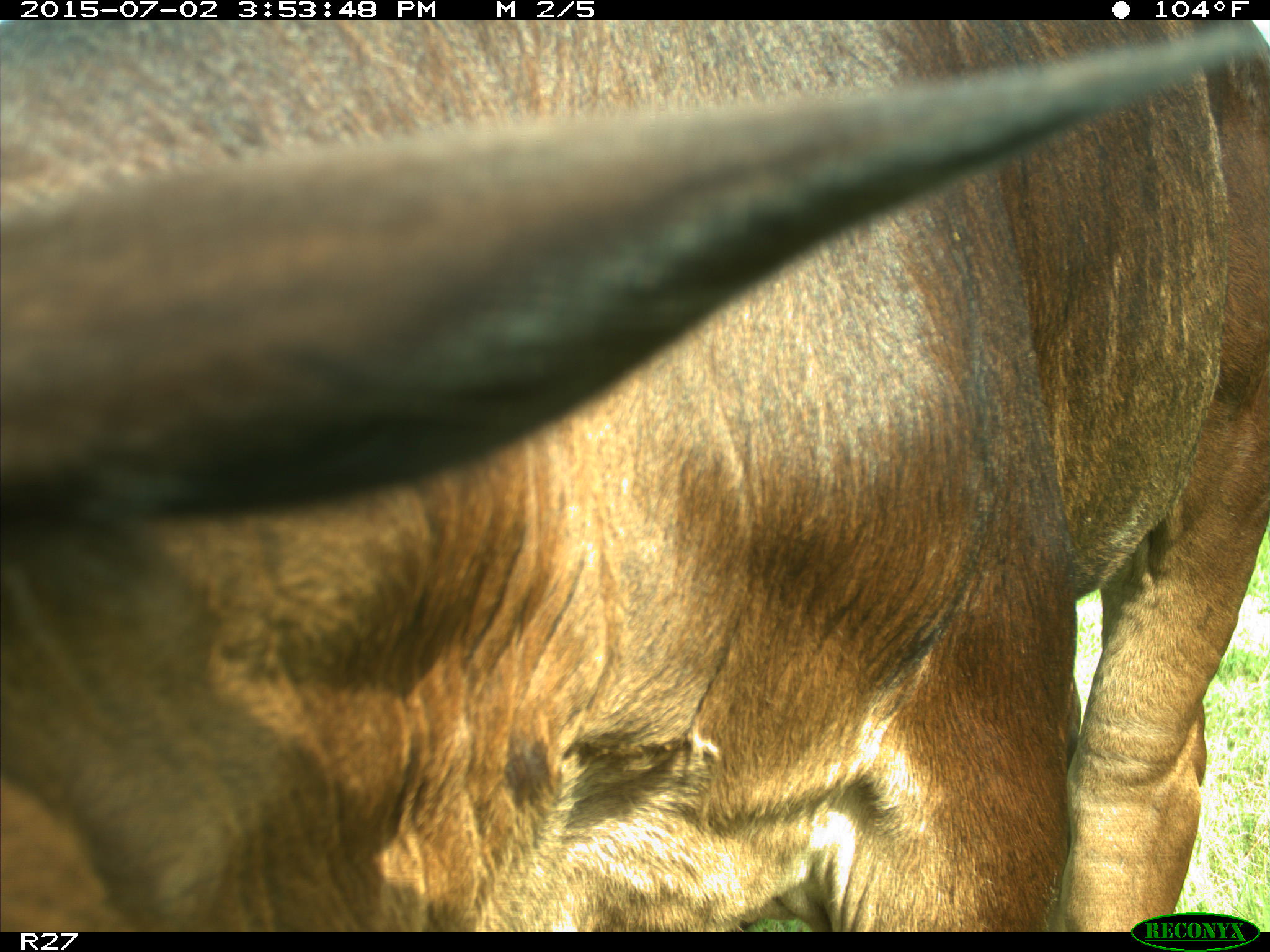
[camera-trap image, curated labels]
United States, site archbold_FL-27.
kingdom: Animalia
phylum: Chordata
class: Mammalia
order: Artiodactyla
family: Bovidae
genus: Bos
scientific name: Bos taurus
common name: domestic cow